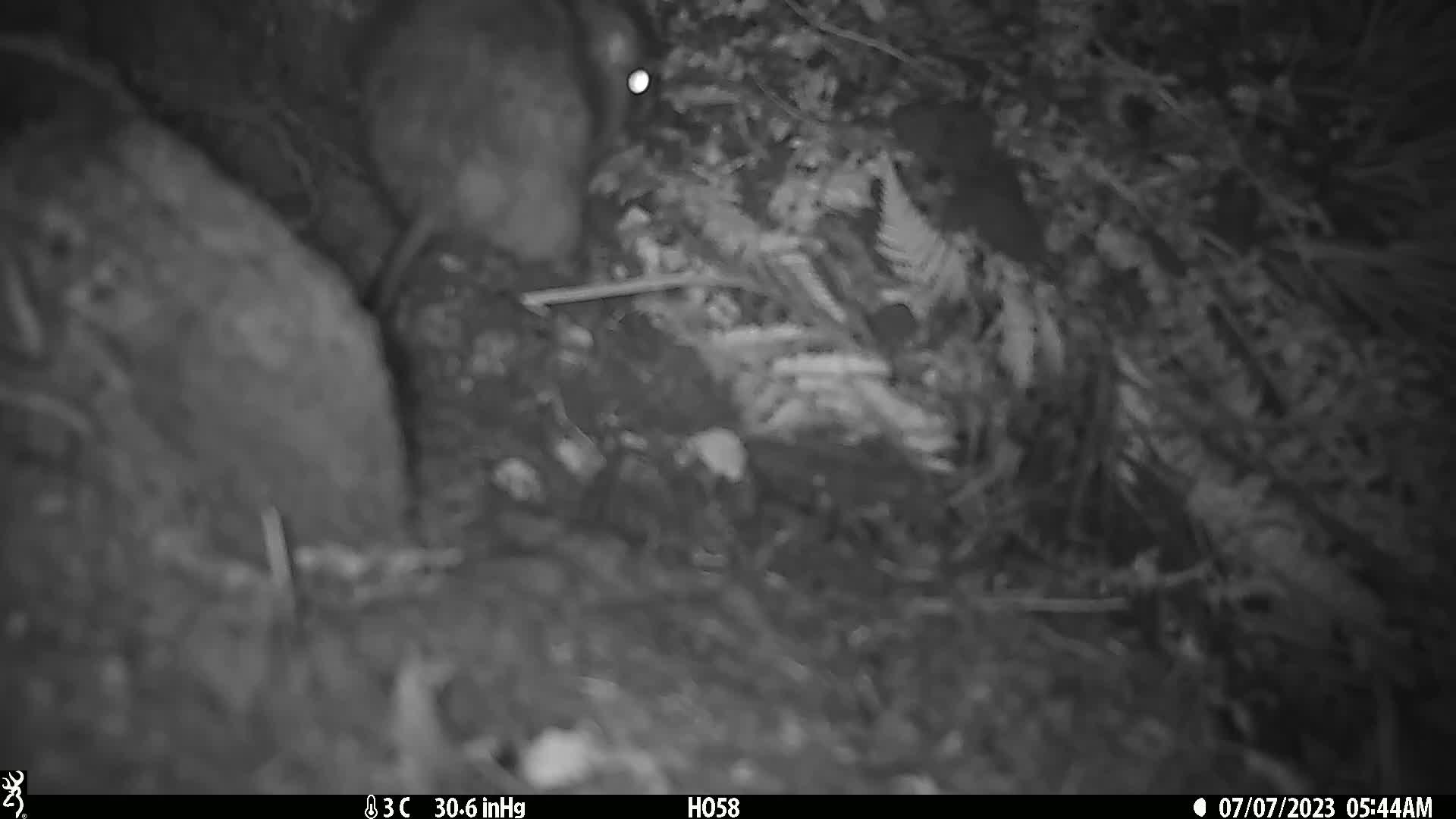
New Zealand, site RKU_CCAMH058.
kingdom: Animalia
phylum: Chordata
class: Mammalia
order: Rodentia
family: Muridae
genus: Rattus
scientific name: Rattus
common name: rat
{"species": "rat (Rattus)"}